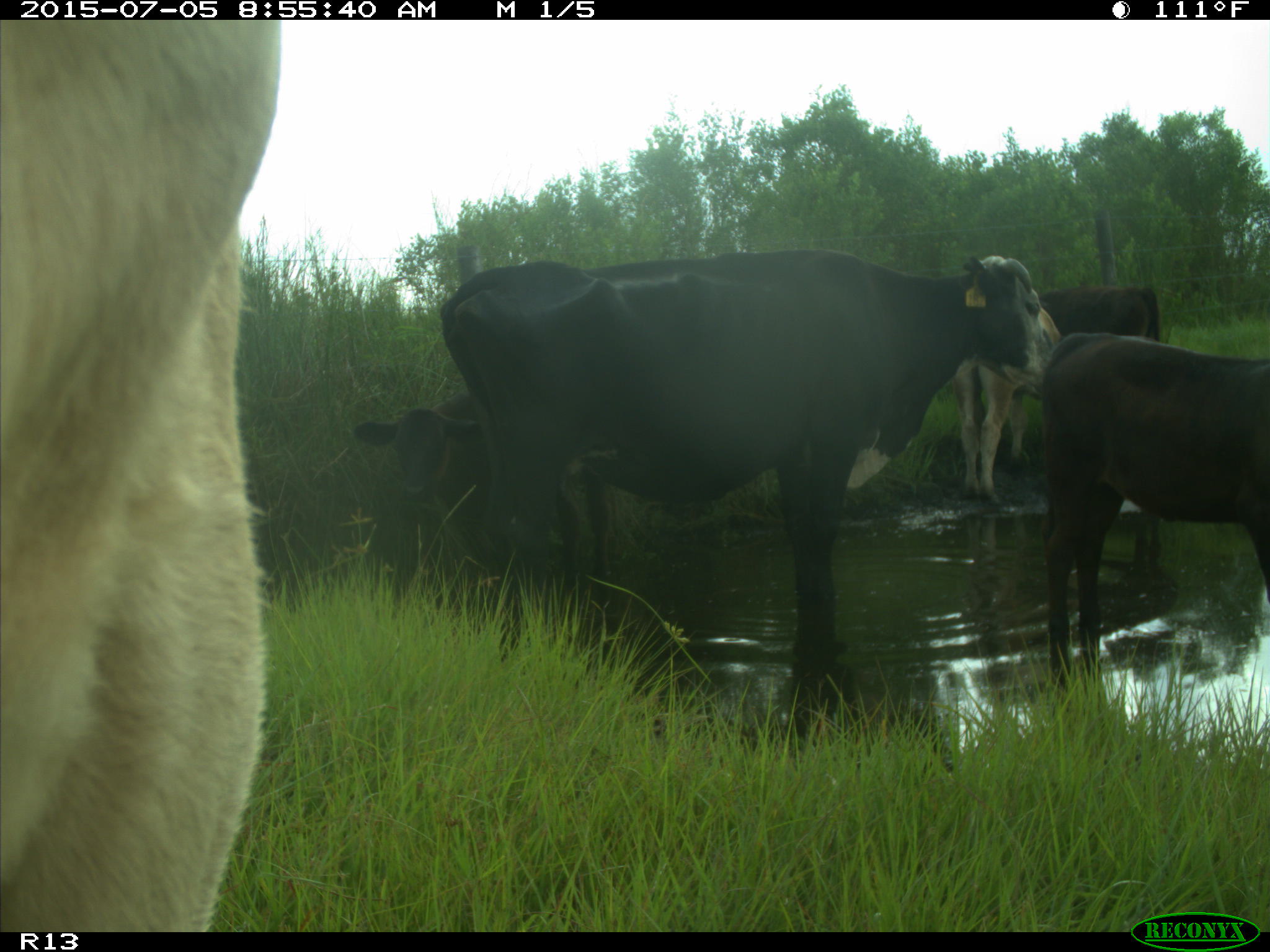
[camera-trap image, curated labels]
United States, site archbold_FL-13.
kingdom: Animalia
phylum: Chordata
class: Mammalia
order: Artiodactyla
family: Bovidae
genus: Bos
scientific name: Bos taurus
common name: domestic cow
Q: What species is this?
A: Bos taurus (domestic cow).